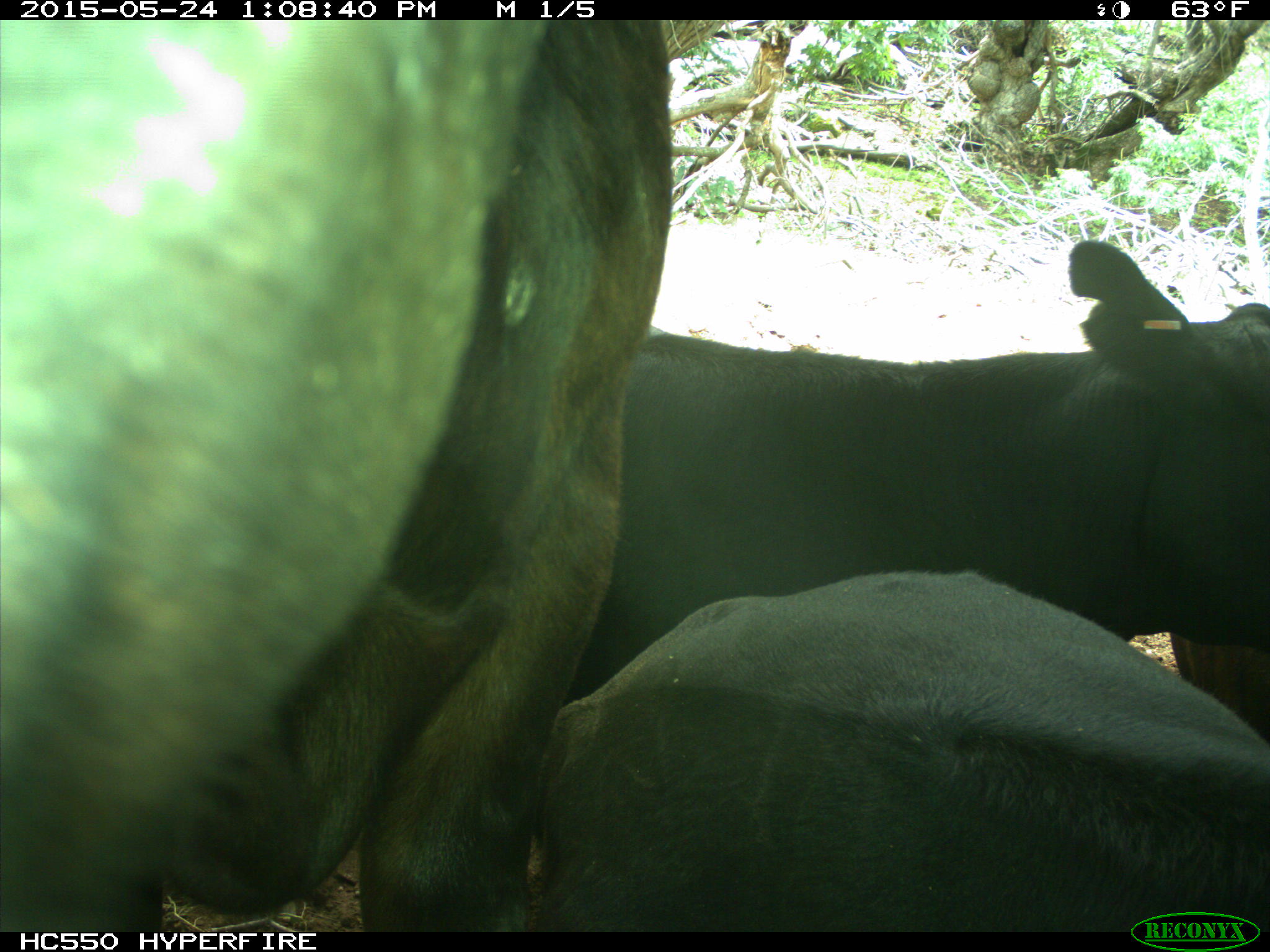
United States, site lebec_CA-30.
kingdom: Animalia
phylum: Chordata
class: Mammalia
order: Artiodactyla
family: Bovidae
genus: Bos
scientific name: Bos taurus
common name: domestic cow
Bos taurus (domestic cow).